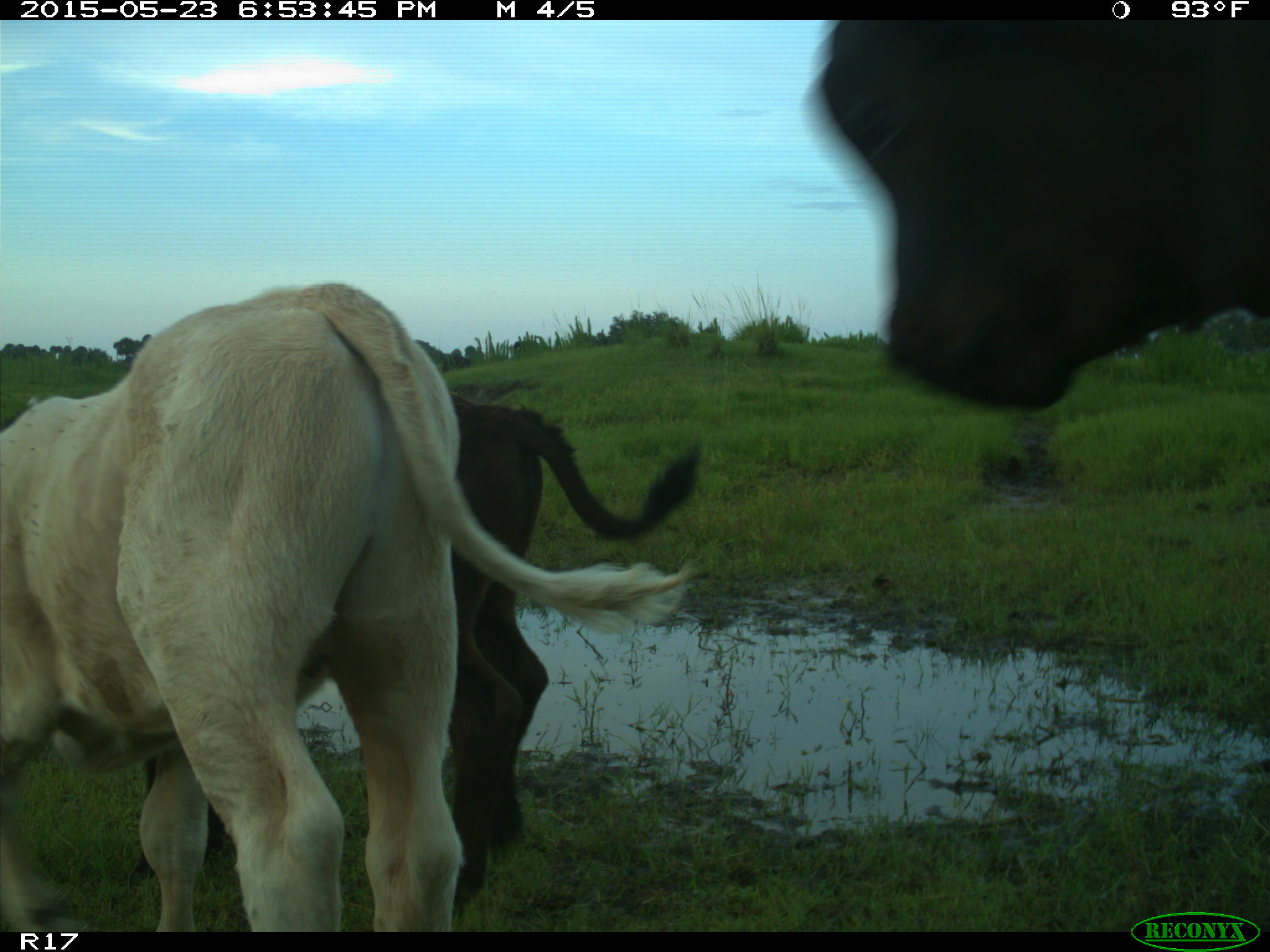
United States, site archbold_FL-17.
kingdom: Animalia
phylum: Chordata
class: Mammalia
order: Artiodactyla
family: Bovidae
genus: Bos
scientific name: Bos taurus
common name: domestic cow